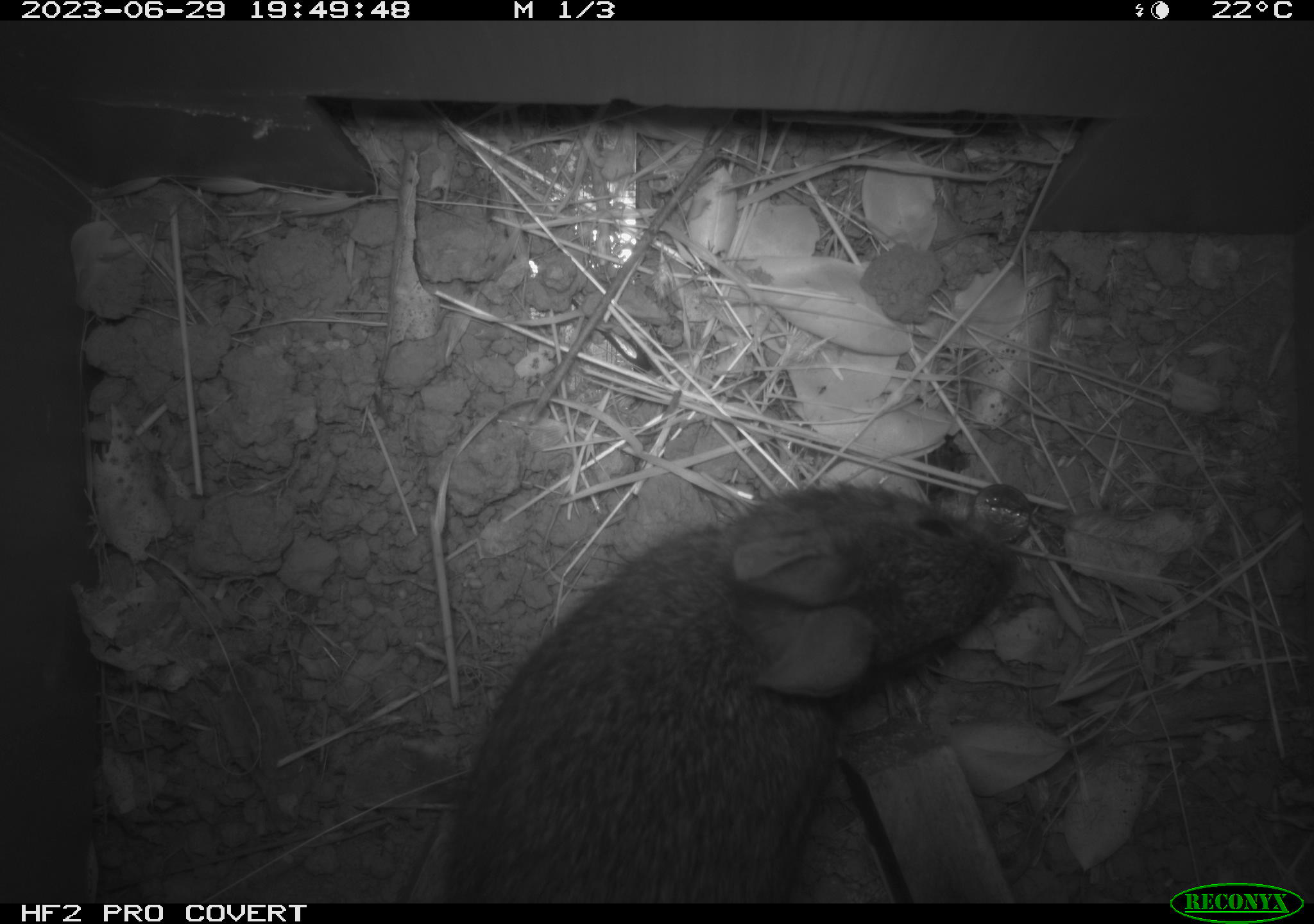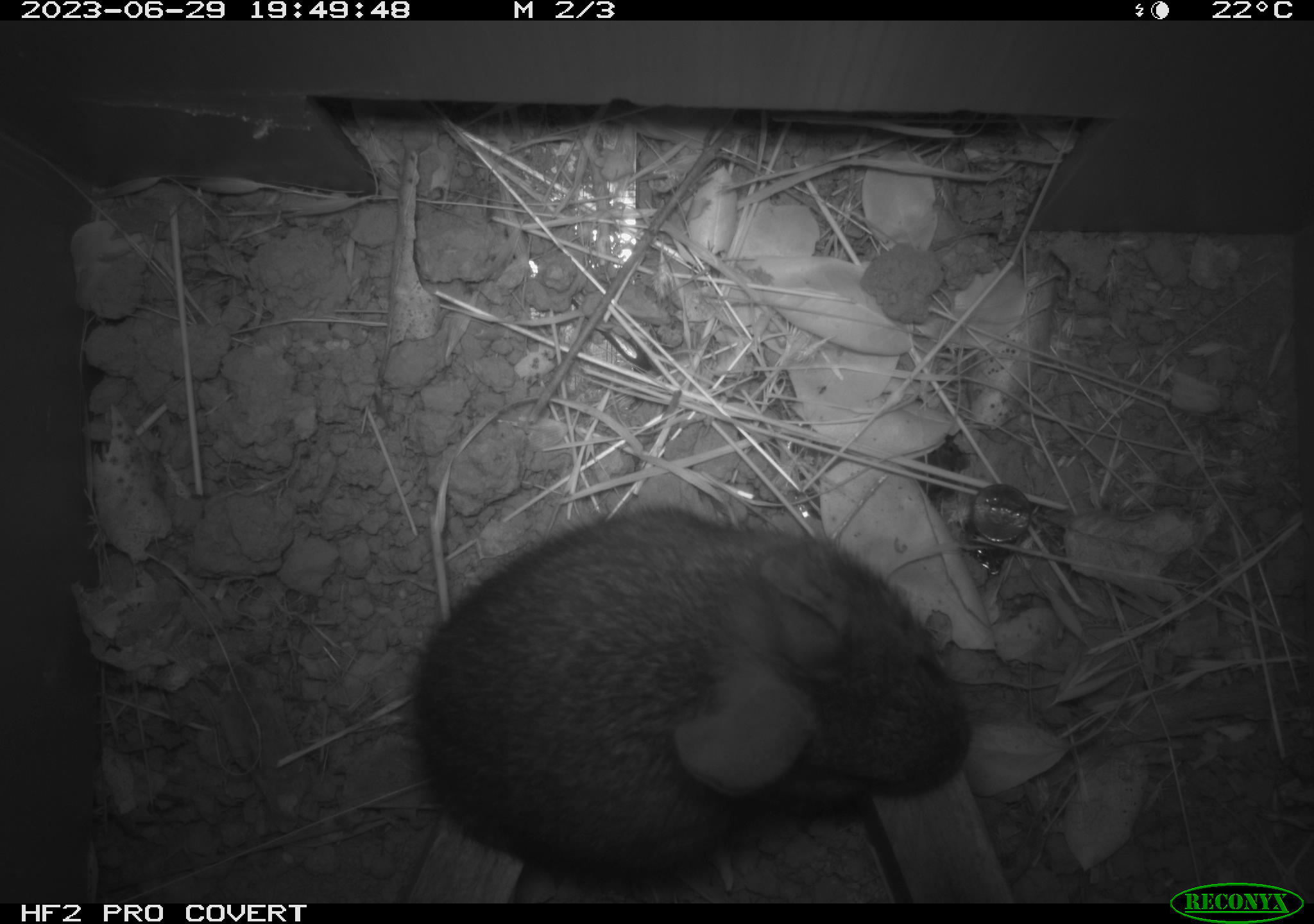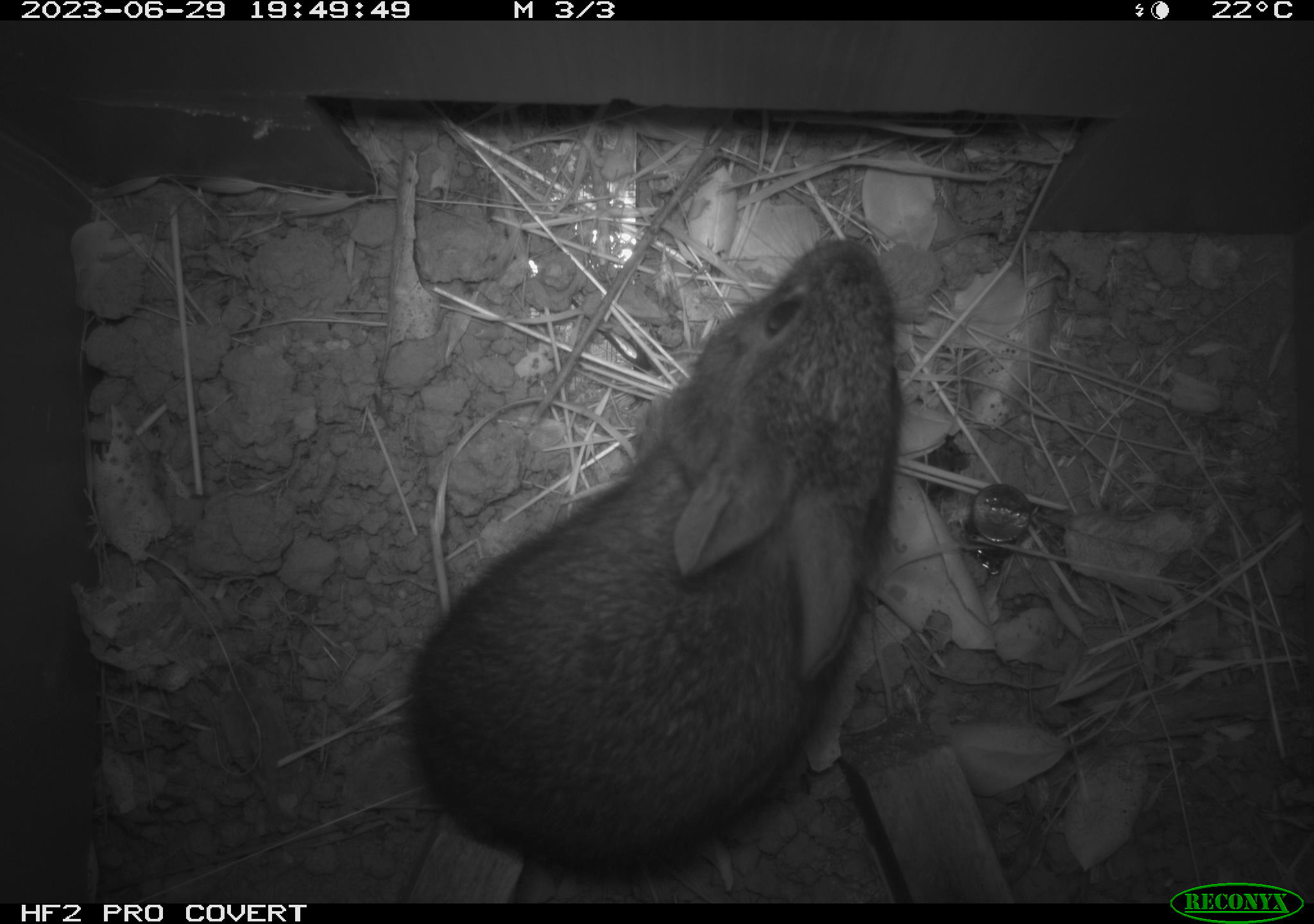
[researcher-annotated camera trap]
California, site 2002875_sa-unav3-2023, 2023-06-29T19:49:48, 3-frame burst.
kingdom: Animalia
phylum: Chordata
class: Mammalia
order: Lagomorpha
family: Leporidae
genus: Sylvilagus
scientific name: Sylvilagus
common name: cottontail rabbits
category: sylvilagus species